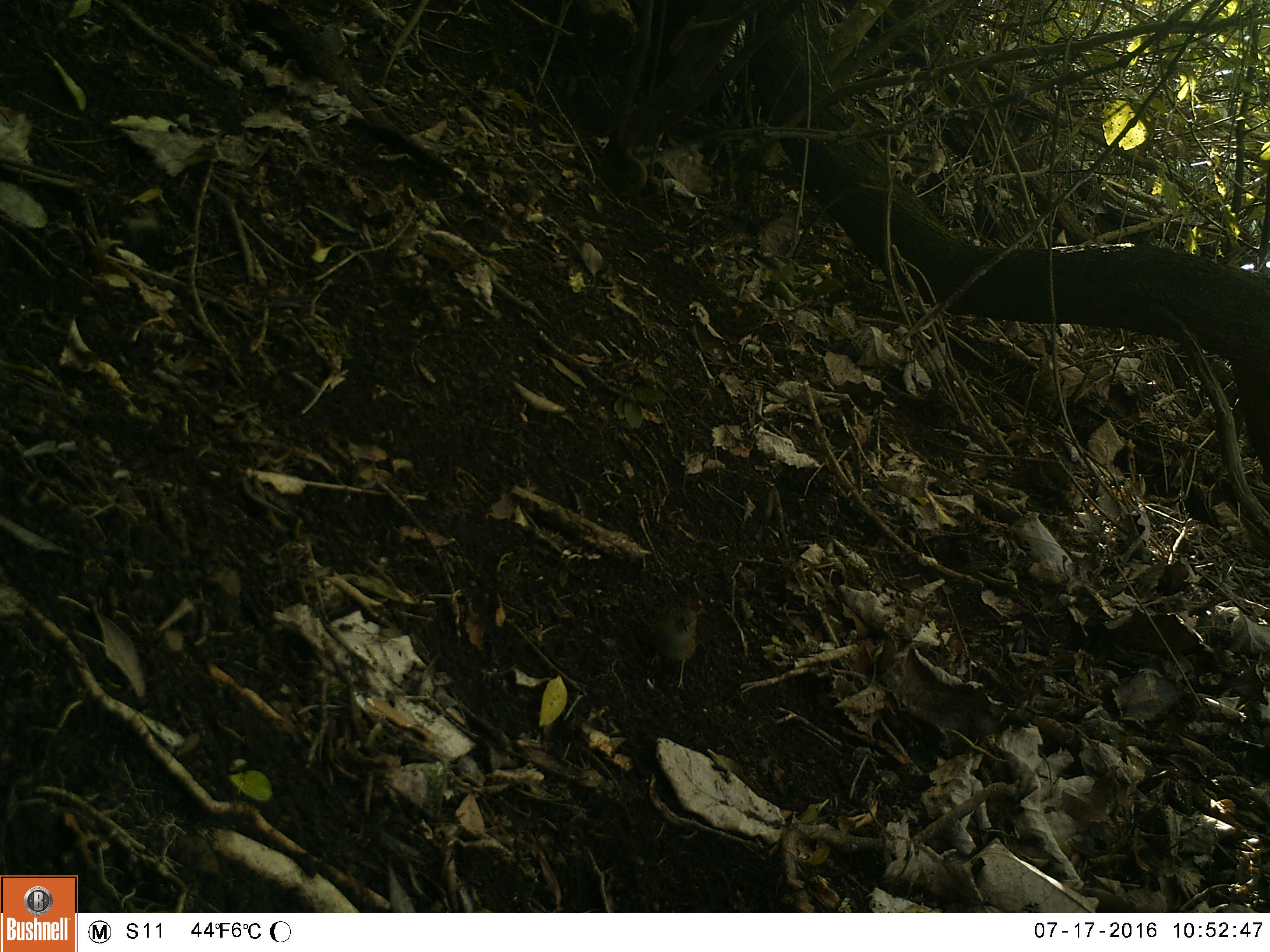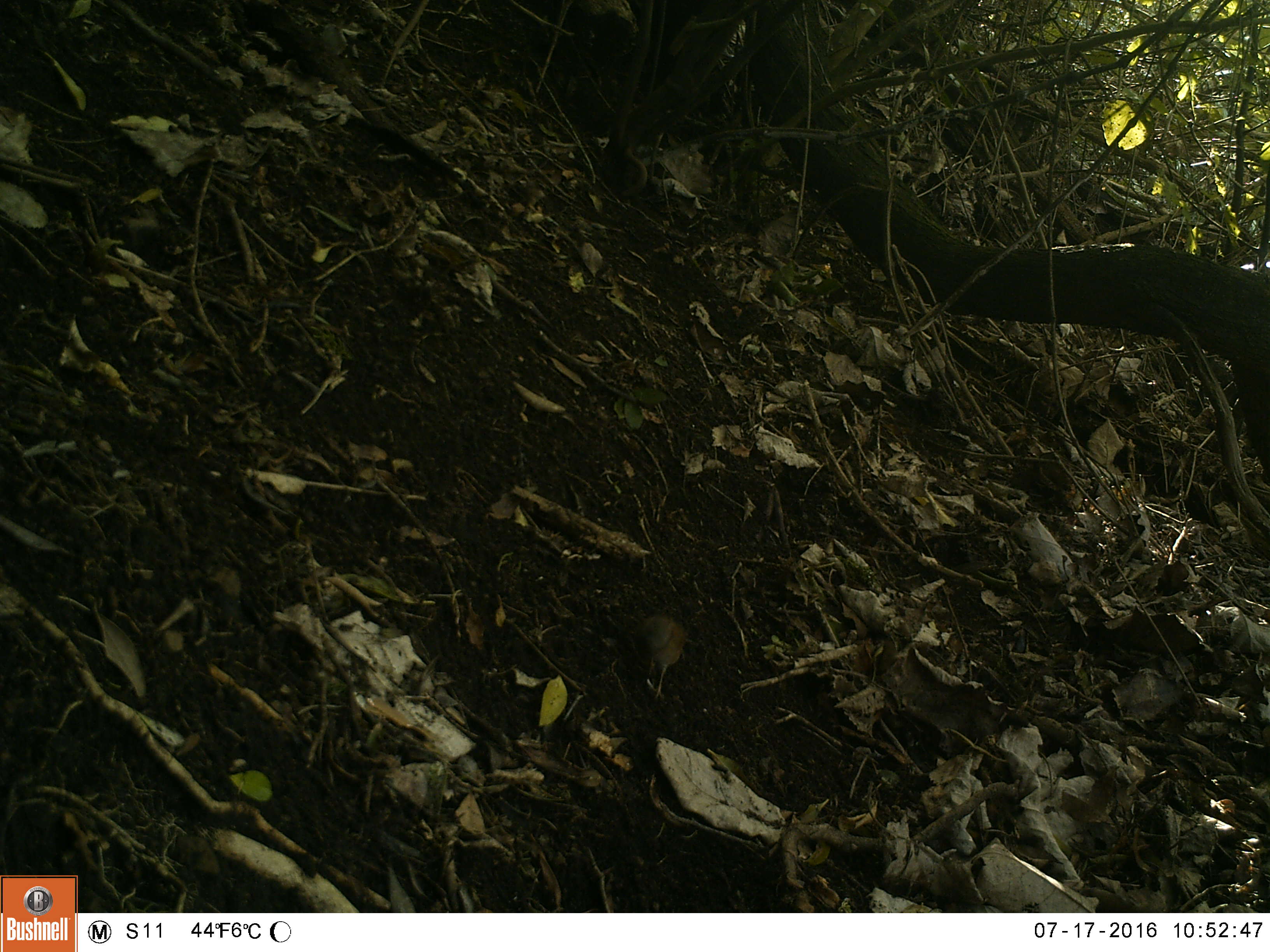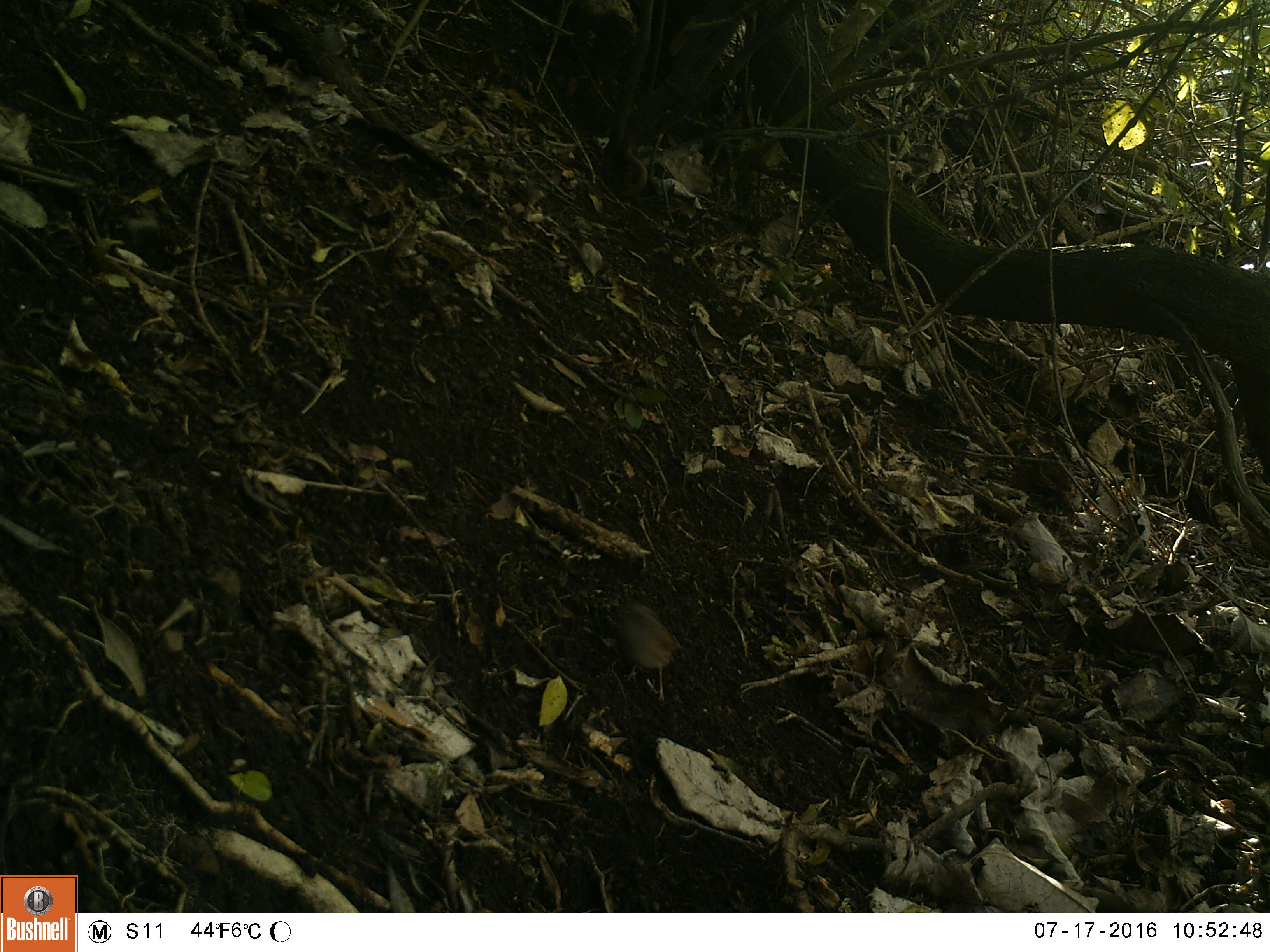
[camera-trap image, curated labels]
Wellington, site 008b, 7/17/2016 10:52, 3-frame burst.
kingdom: Animalia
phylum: Chordata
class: Aves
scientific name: Aves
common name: bird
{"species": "bird (Aves)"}